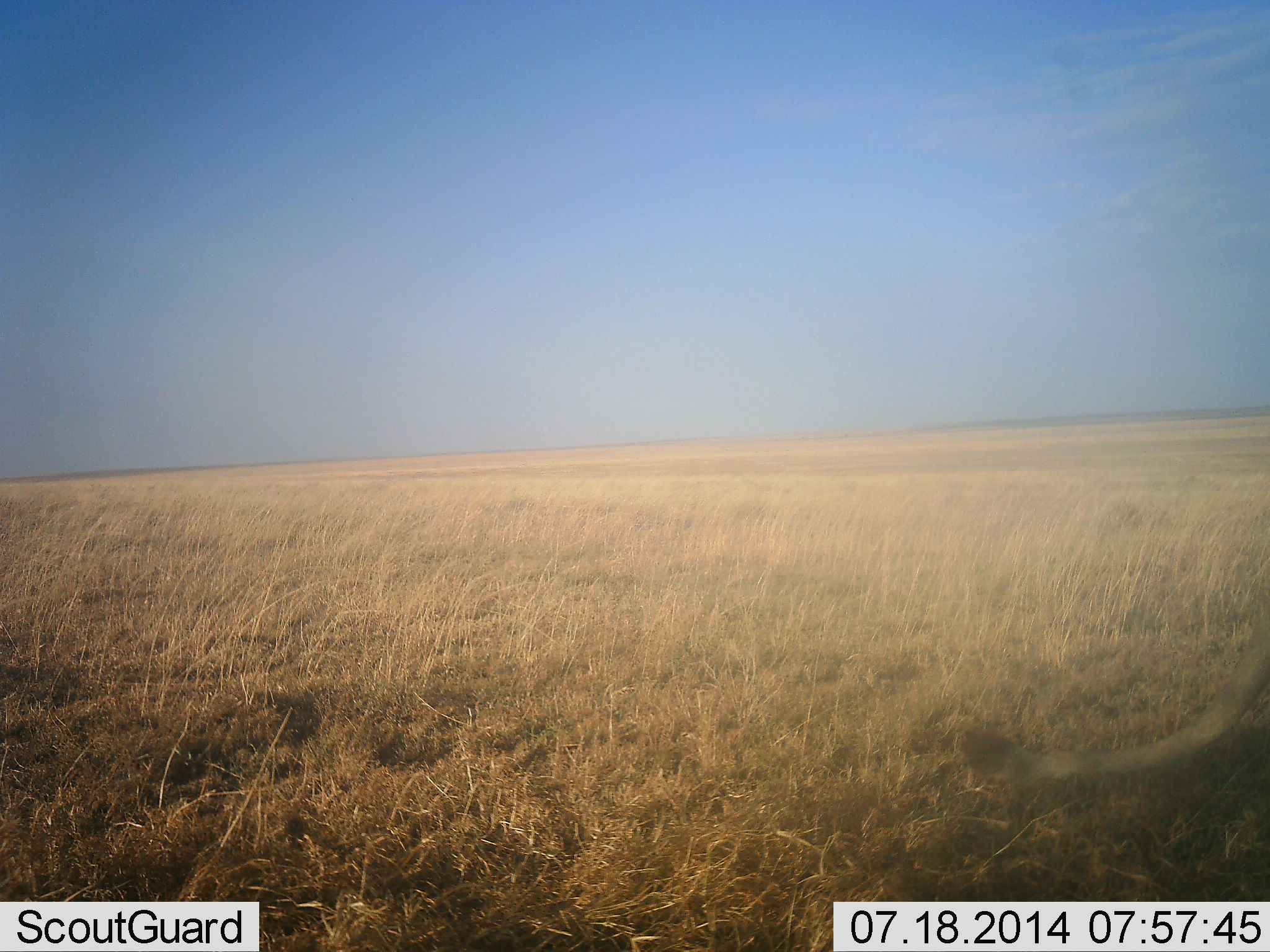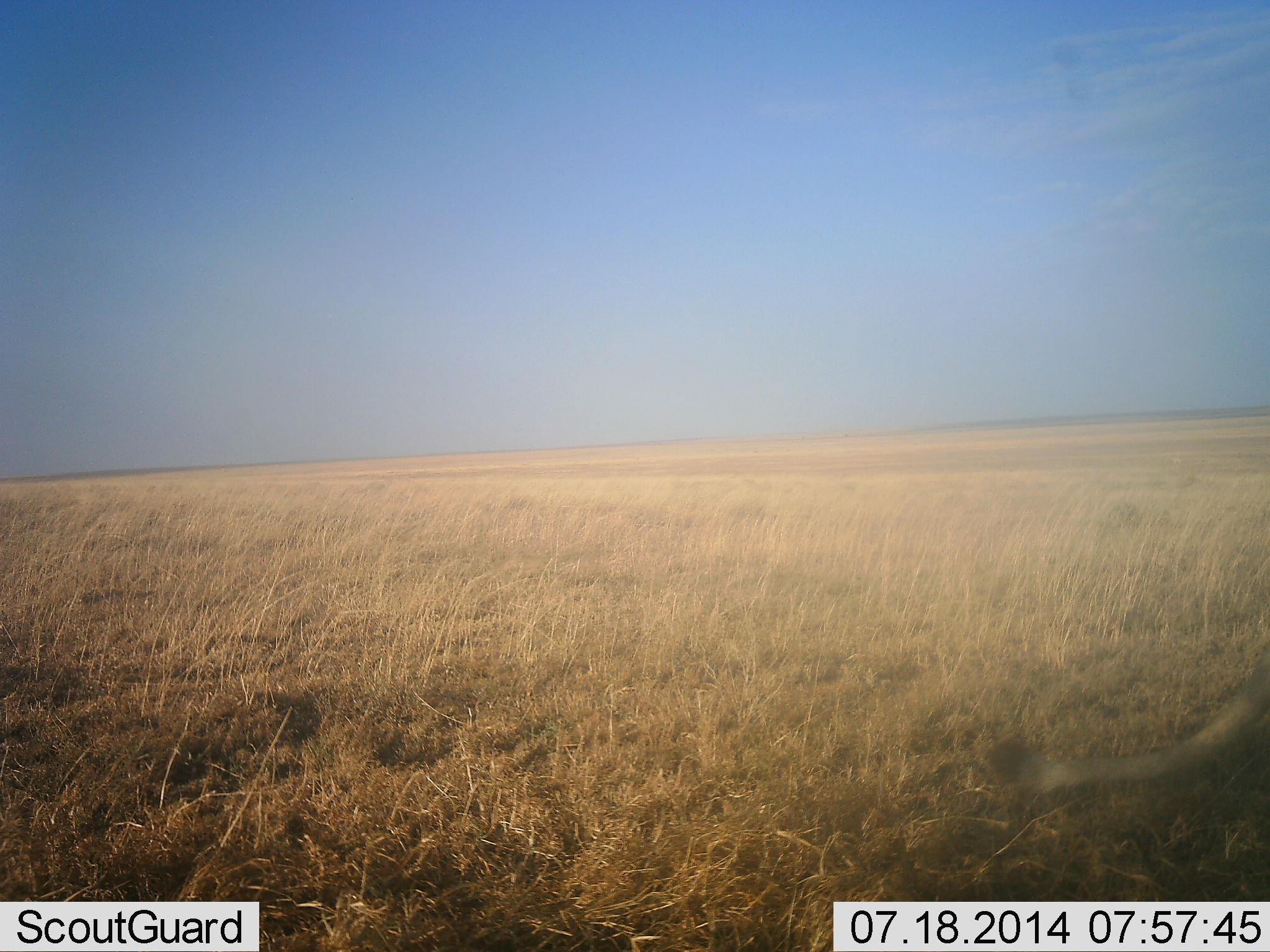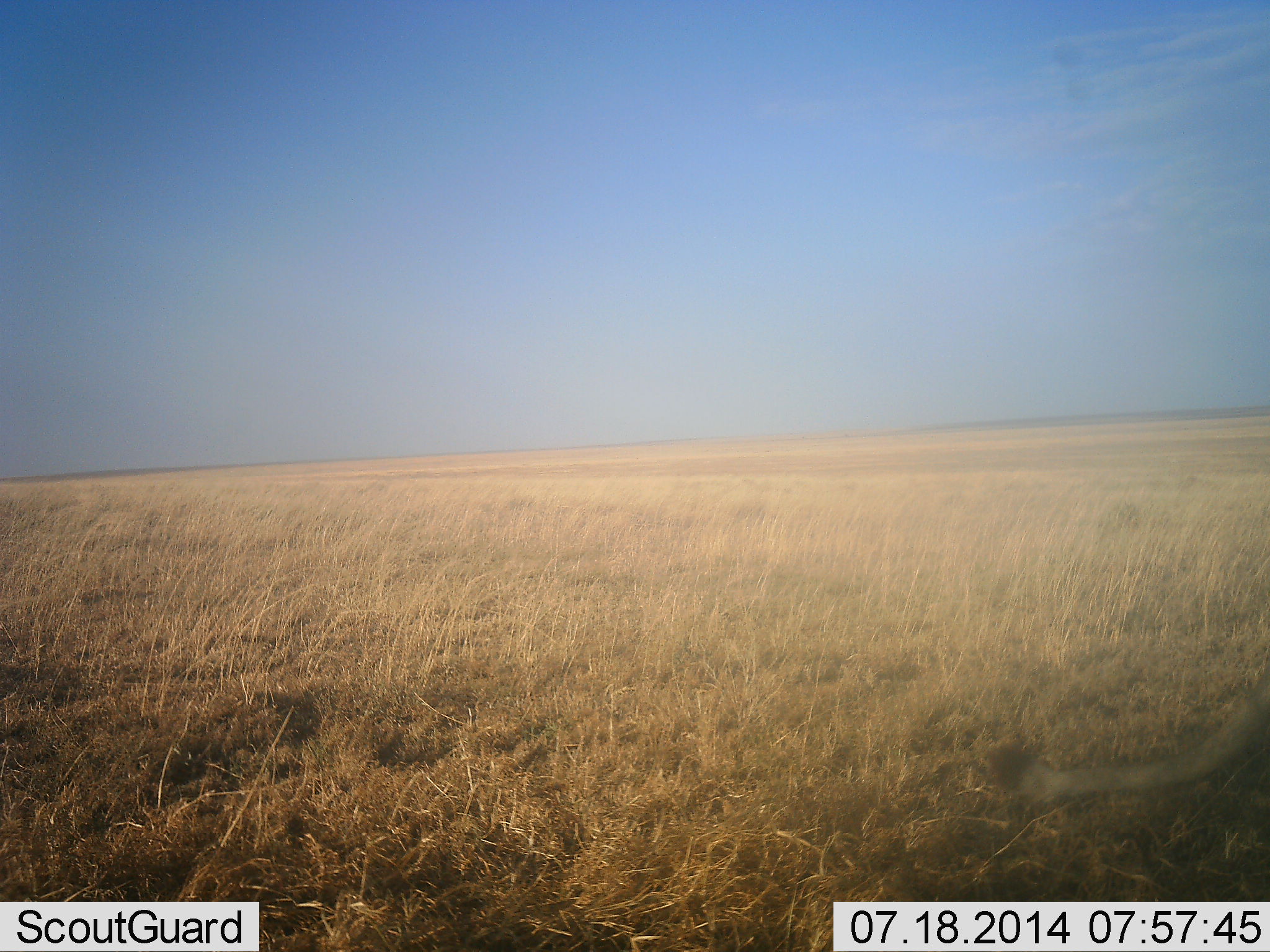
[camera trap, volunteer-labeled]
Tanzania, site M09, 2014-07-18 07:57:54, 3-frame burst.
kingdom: Animalia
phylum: Chordata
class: Mammalia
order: Carnivora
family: Felidae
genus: Panthera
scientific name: Panthera leo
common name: lion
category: lionfemale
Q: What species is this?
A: Lionfemale (lion) (Panthera leo).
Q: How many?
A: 1.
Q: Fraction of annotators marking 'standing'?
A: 70%.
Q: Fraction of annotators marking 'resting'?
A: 20%.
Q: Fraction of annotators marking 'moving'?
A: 20%.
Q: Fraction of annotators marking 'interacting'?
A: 0%.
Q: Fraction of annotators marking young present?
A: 0%.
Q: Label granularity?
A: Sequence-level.